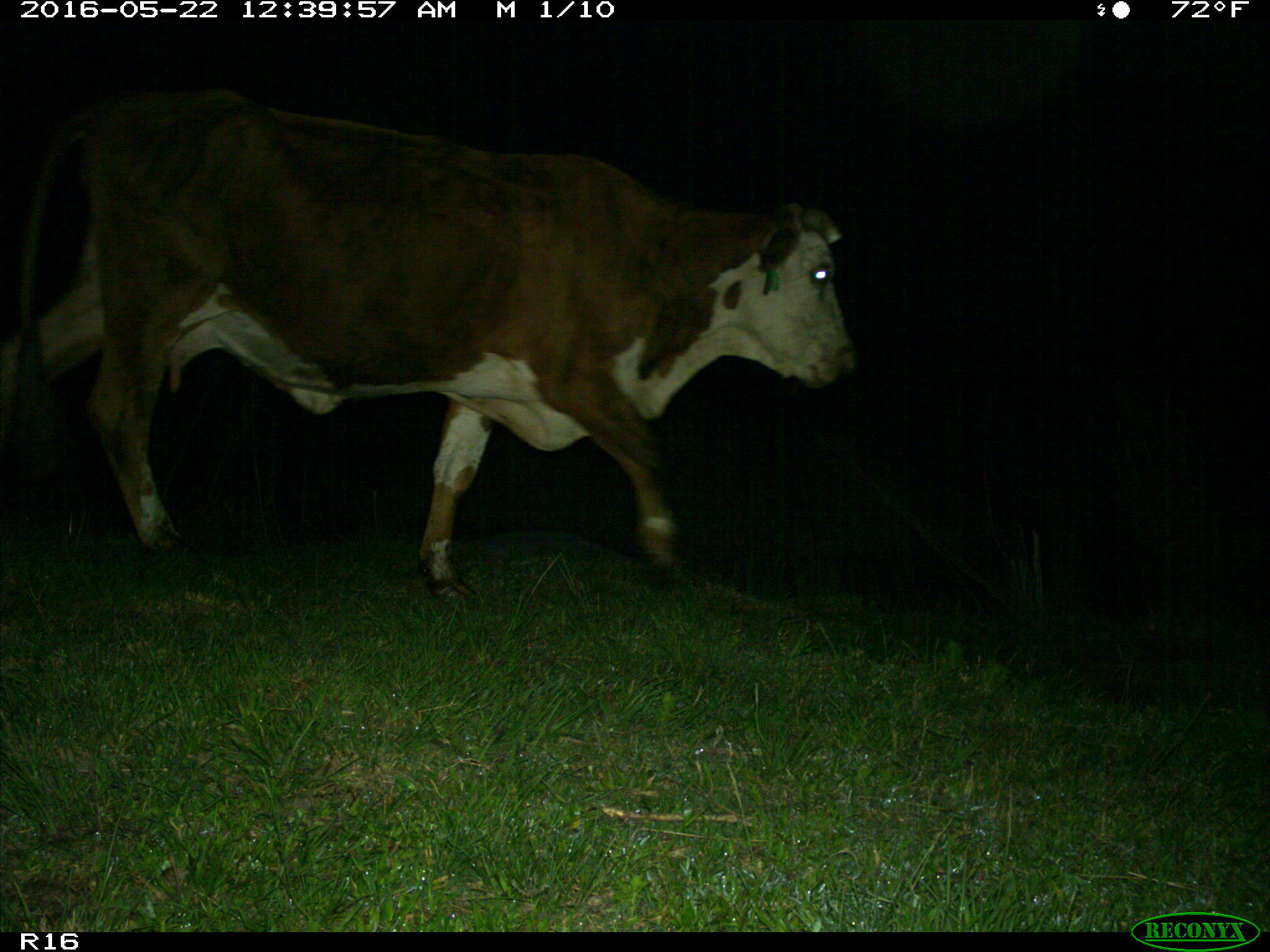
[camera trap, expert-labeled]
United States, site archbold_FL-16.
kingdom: Animalia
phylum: Chordata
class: Mammalia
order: Artiodactyla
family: Bovidae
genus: Bos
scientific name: Bos taurus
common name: domestic cow